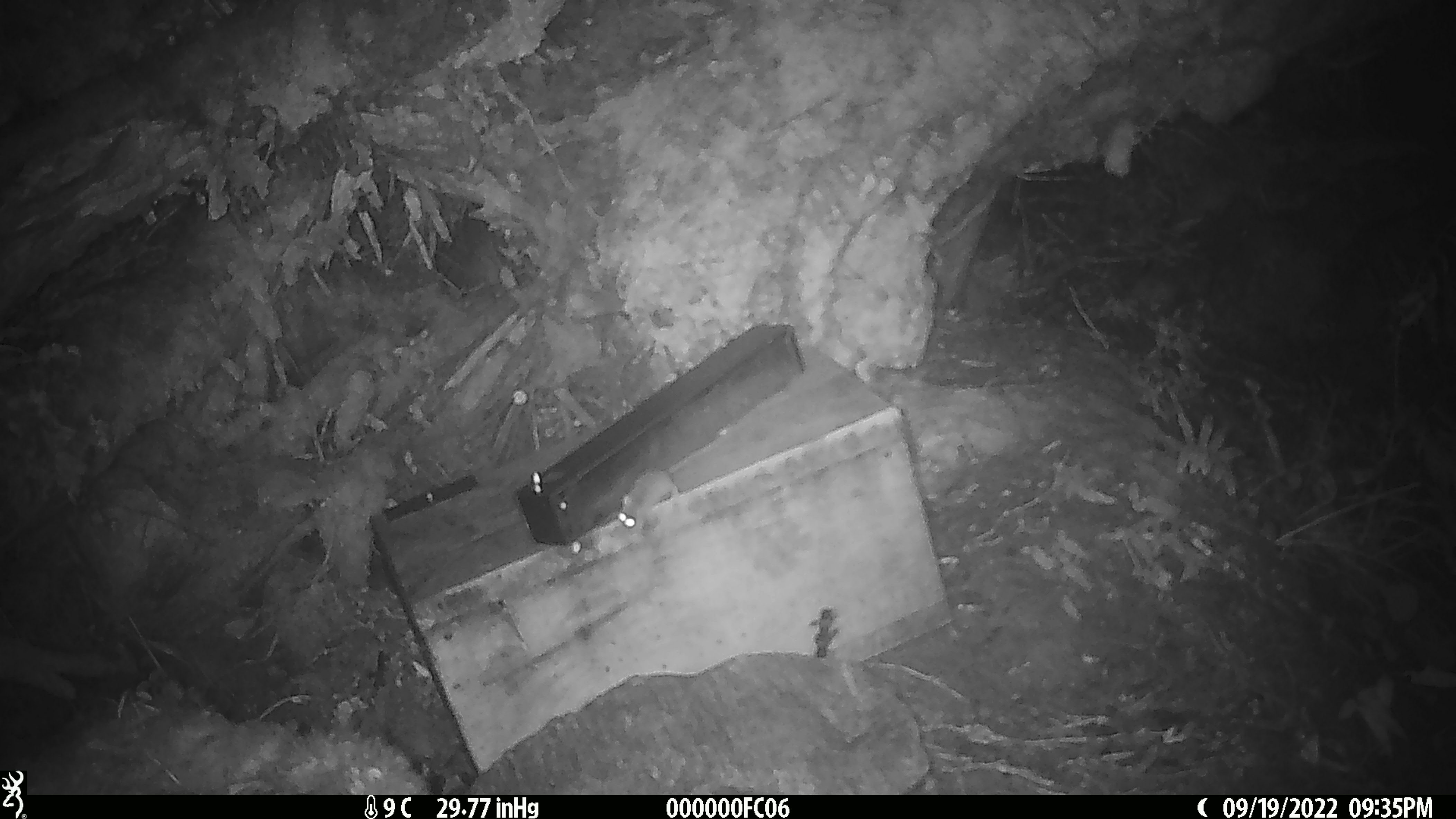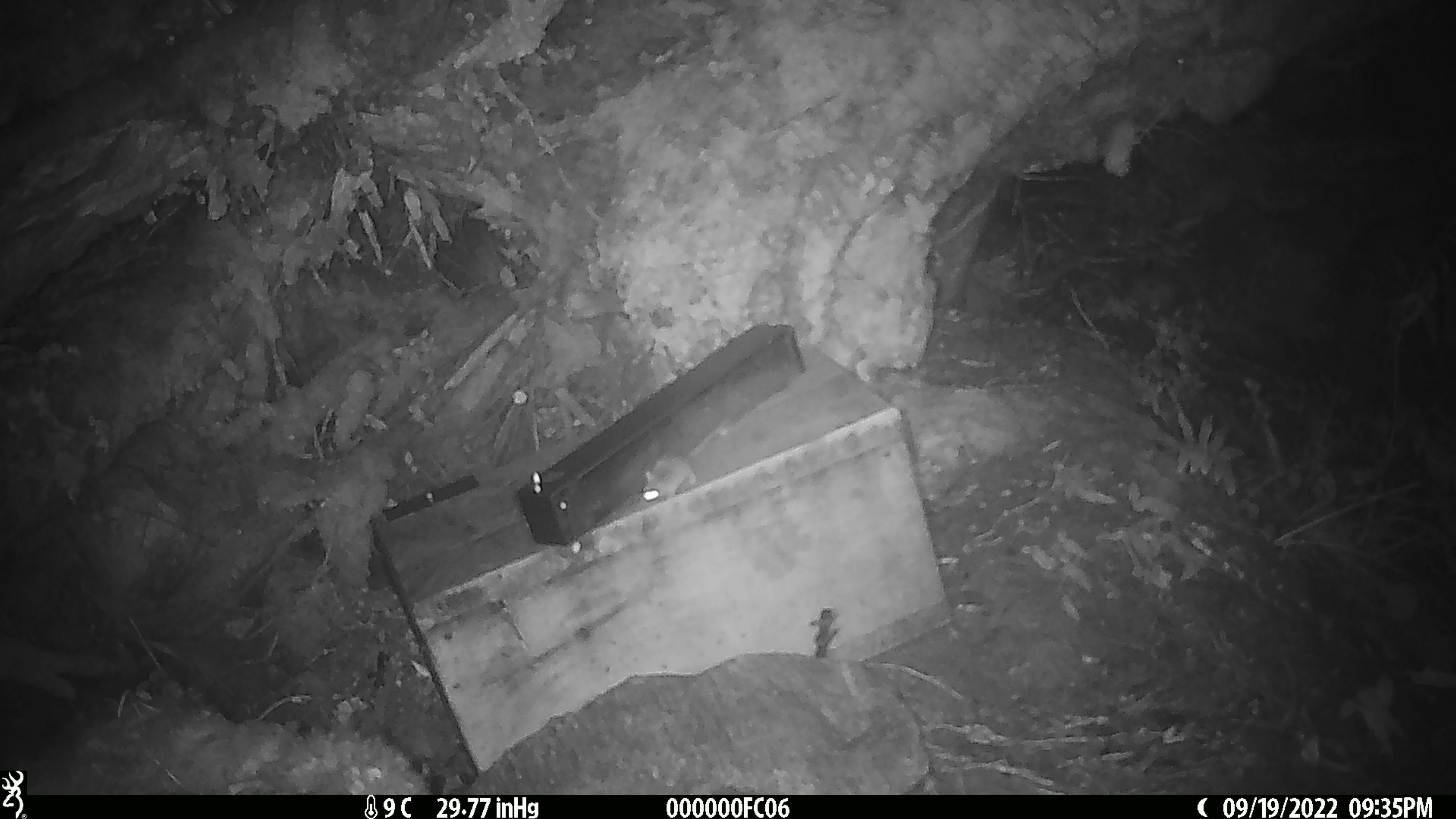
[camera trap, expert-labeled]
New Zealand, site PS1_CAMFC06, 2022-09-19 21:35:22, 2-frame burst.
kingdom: Animalia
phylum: Chordata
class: Mammalia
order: Rodentia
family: Muridae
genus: Mus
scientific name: Mus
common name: mouse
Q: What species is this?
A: Mouse (Mus).